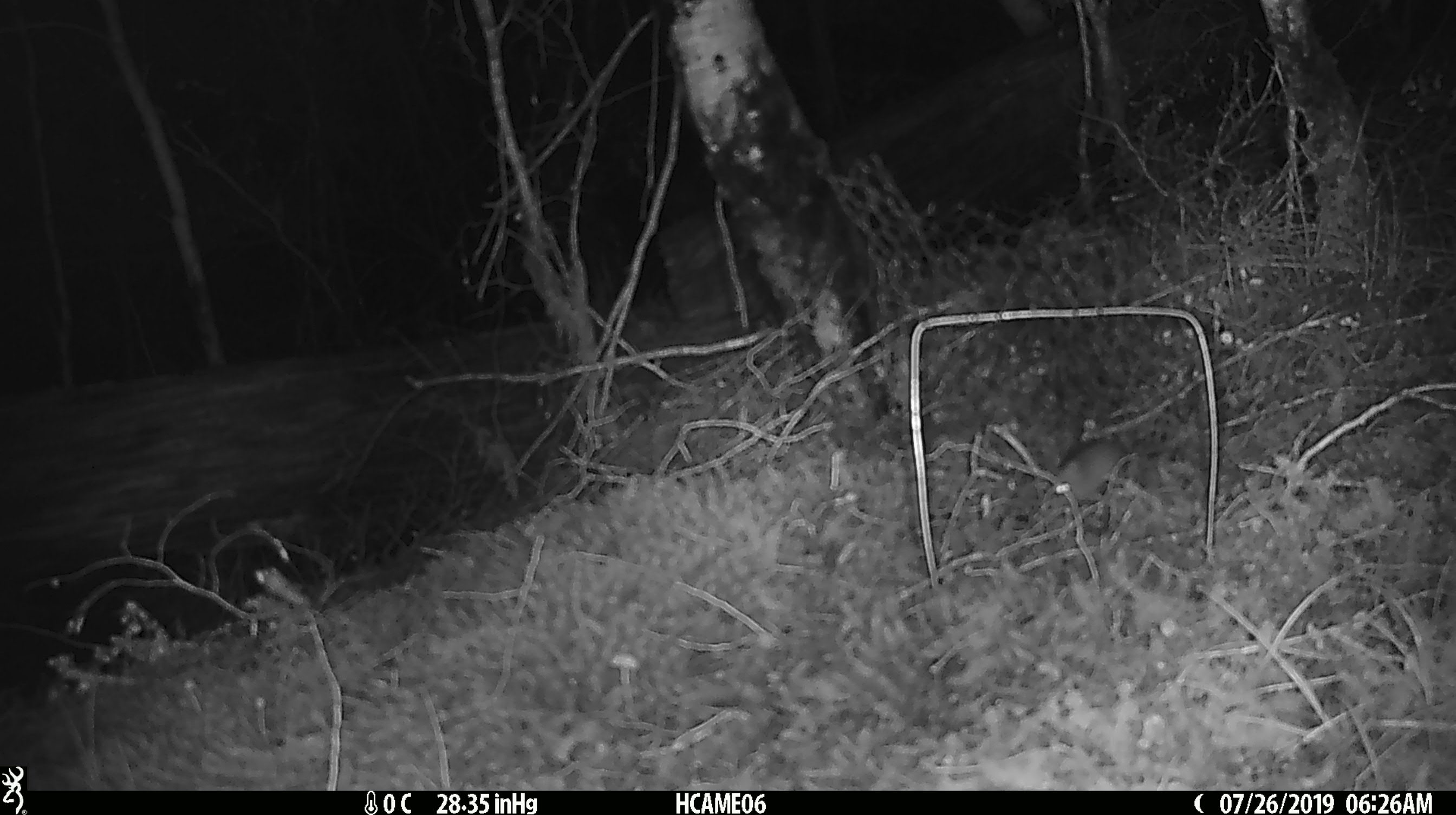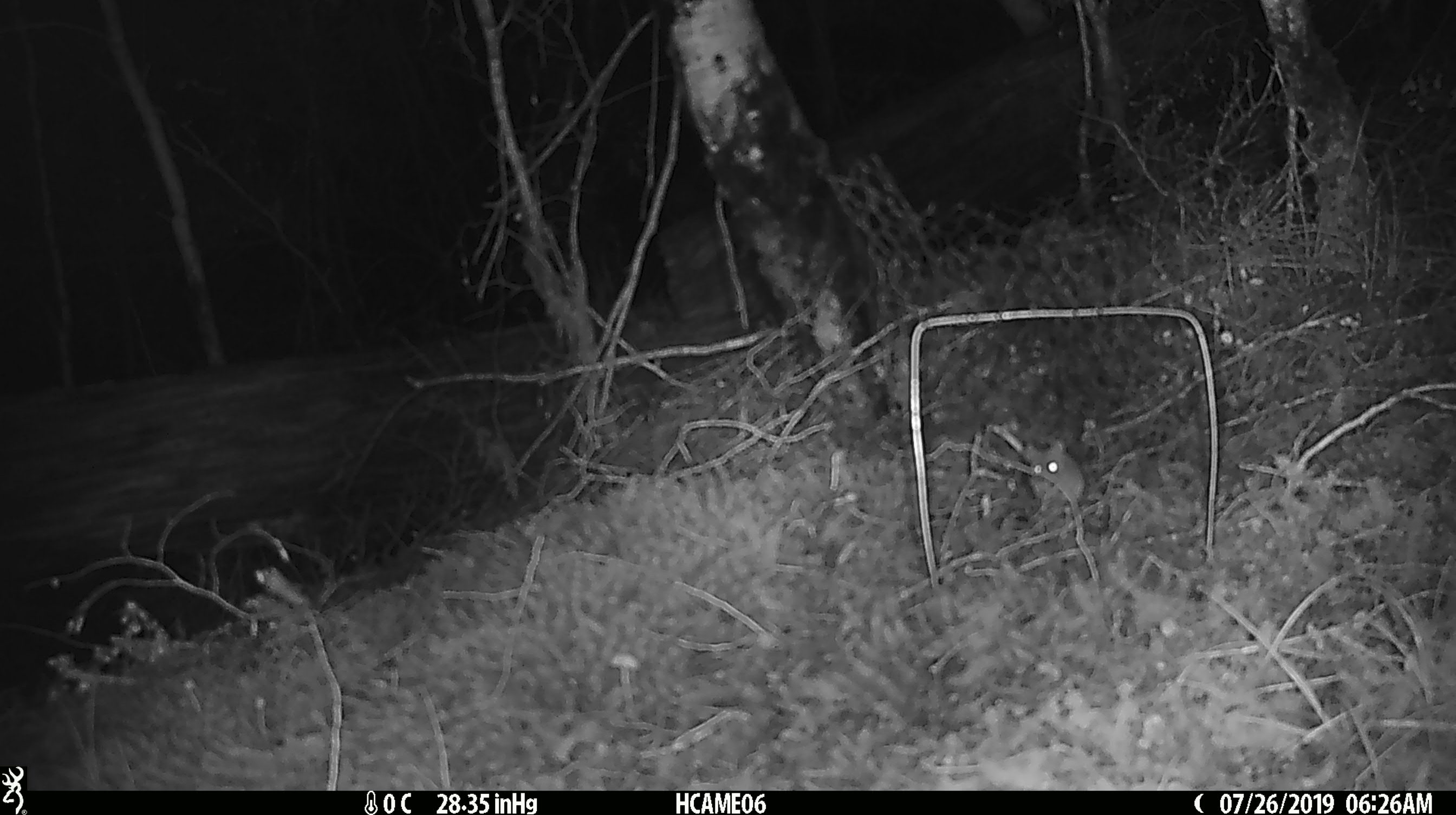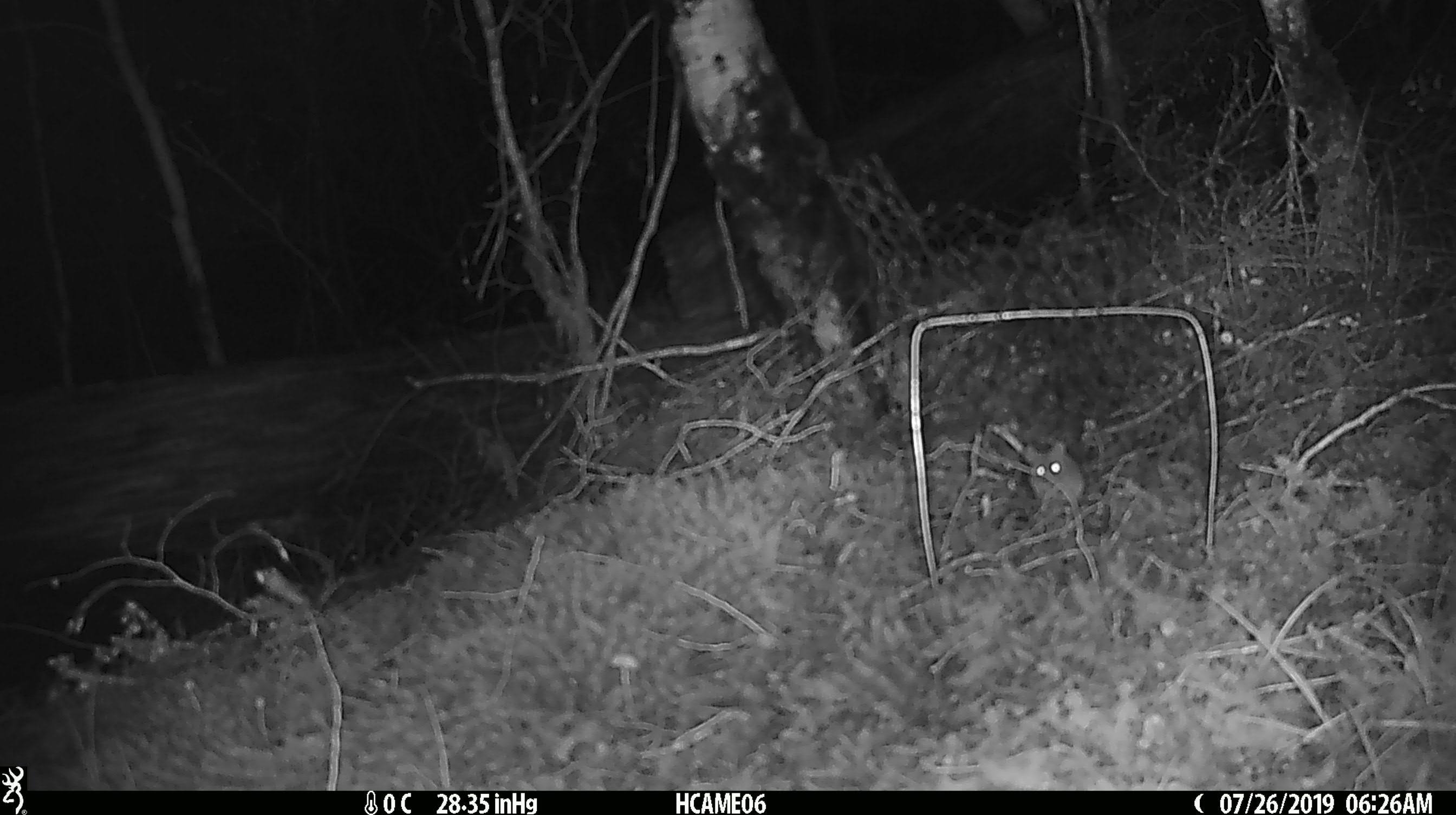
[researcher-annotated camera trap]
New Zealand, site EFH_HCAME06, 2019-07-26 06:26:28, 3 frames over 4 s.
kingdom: Animalia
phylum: Chordata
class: Mammalia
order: Rodentia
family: Muridae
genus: Mus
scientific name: Mus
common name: mouse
Mouse (Mus).